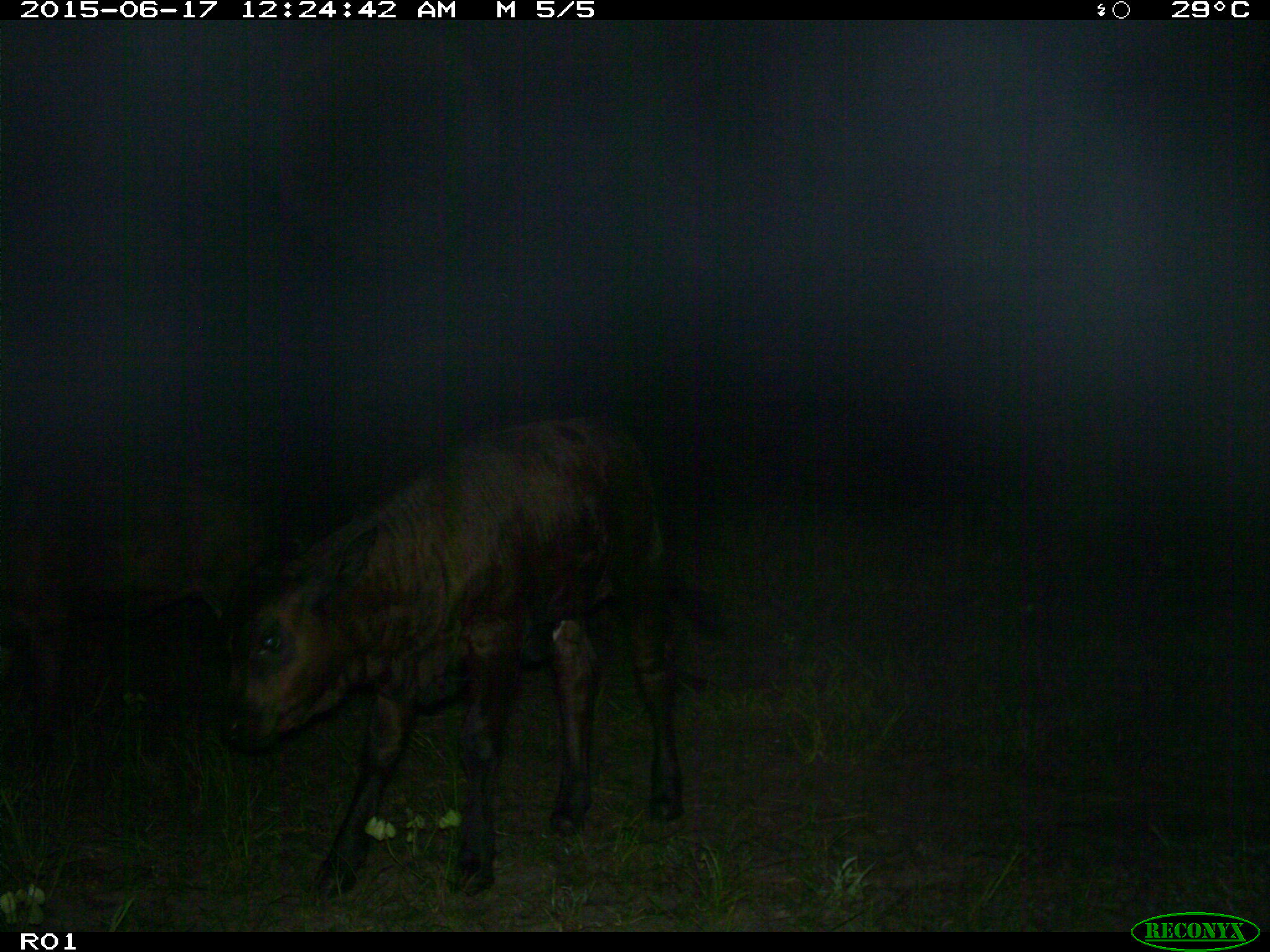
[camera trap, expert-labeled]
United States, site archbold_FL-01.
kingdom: Animalia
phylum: Chordata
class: Mammalia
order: Artiodactyla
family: Bovidae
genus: Bos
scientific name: Bos taurus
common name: domestic cow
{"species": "Bos taurus (domestic cow)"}